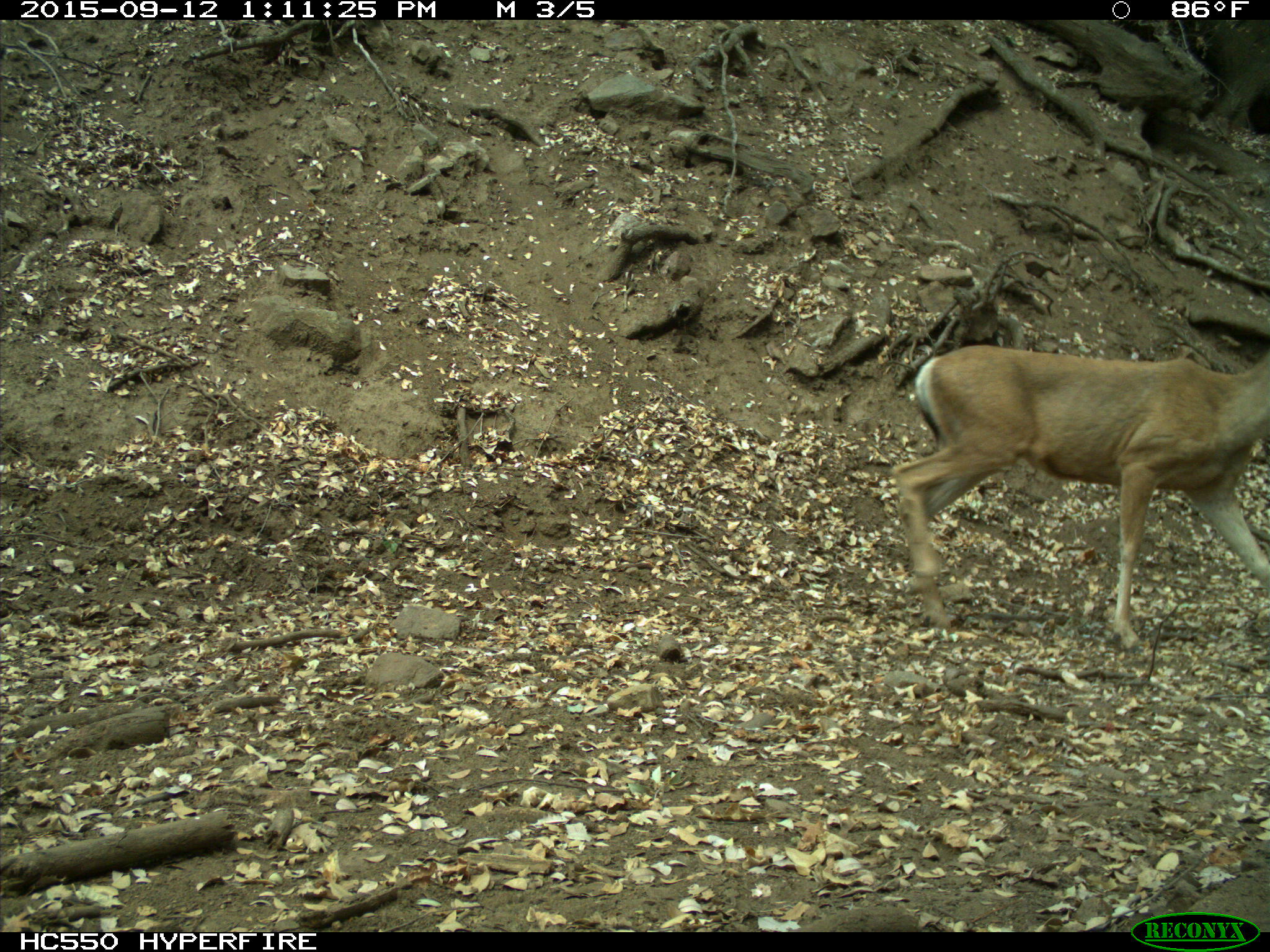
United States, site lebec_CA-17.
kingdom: Animalia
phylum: Chordata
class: Mammalia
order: Artiodactyla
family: Cervidae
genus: Odocoileus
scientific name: Odocoileus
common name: deer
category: unidentified deer